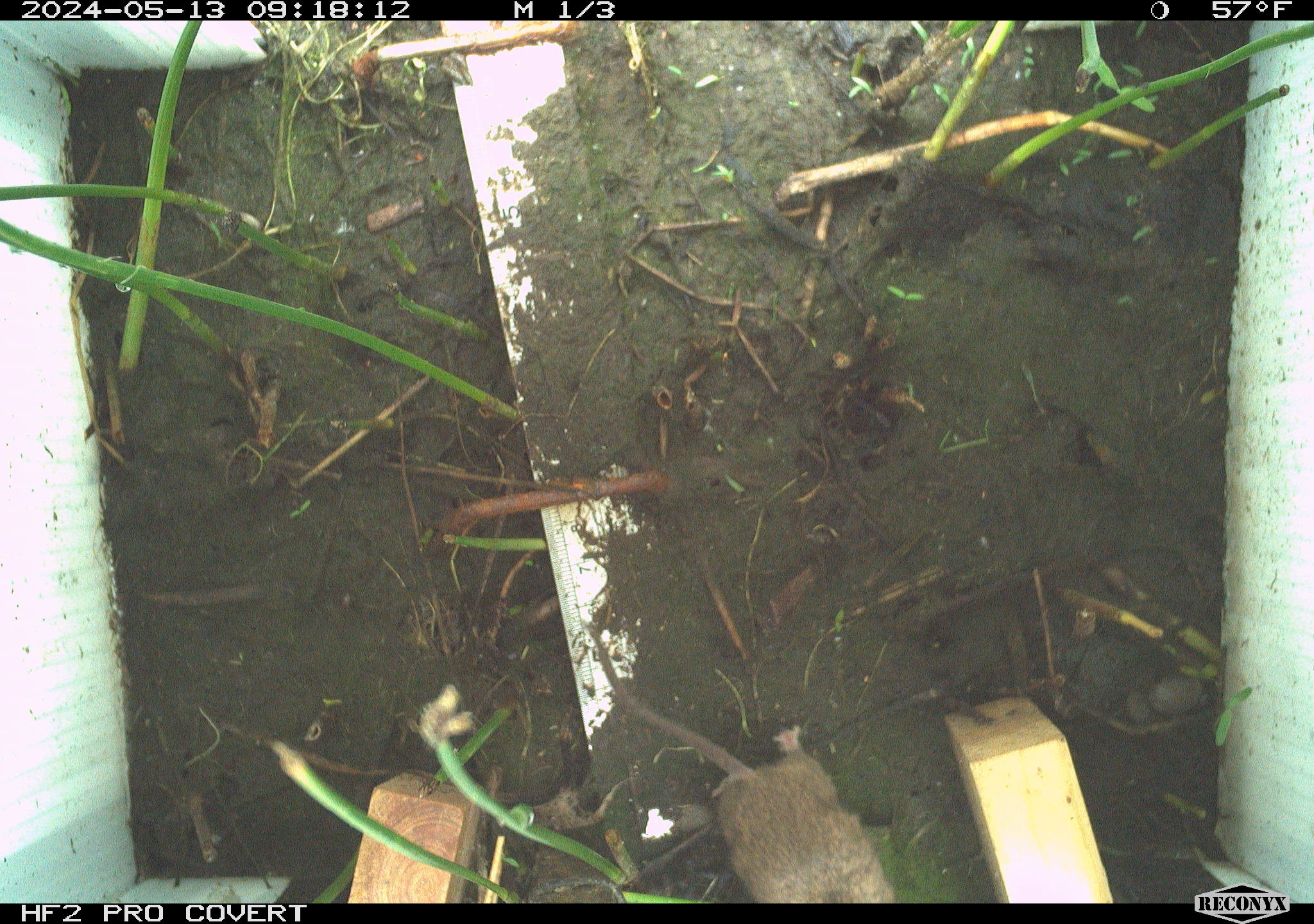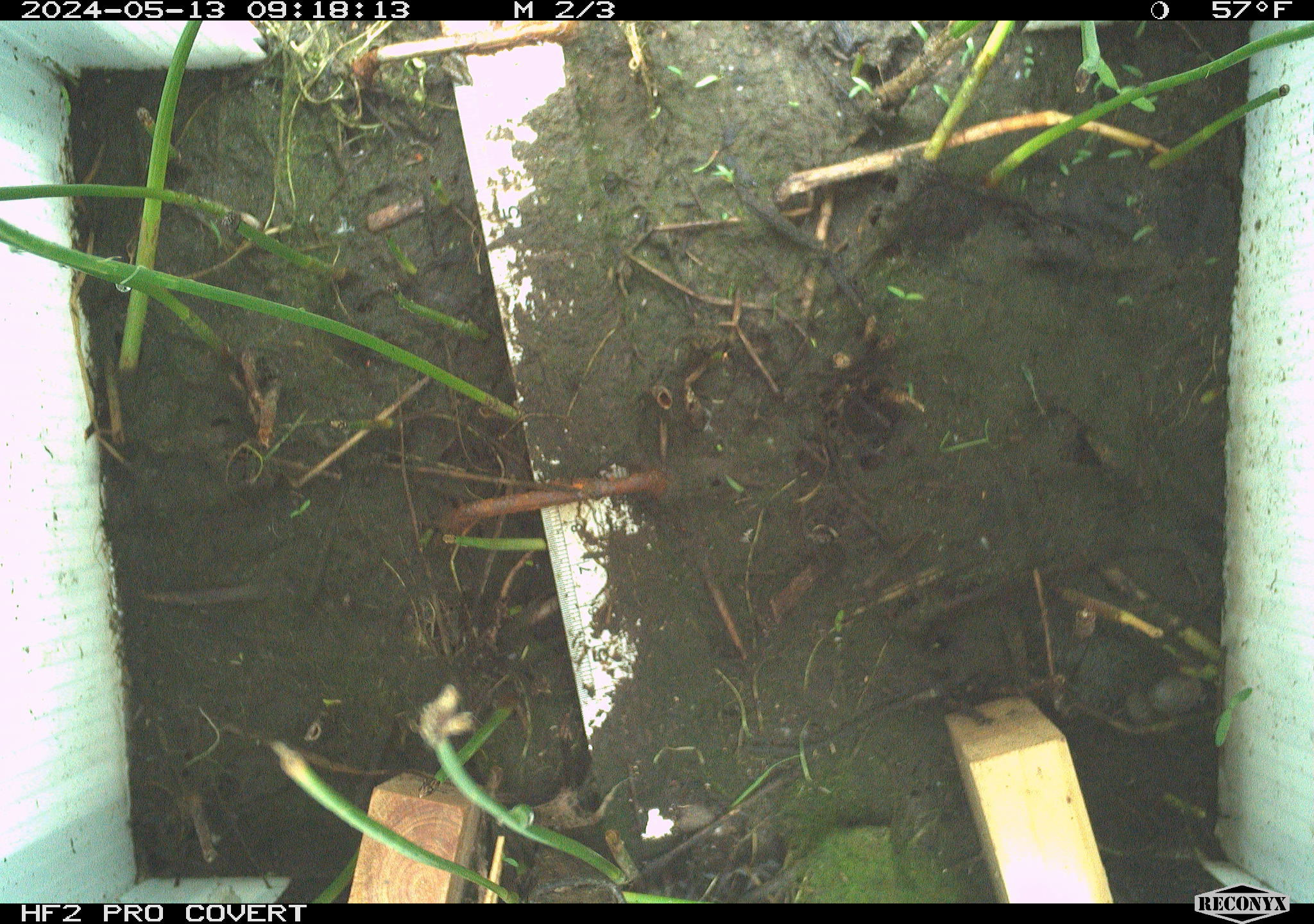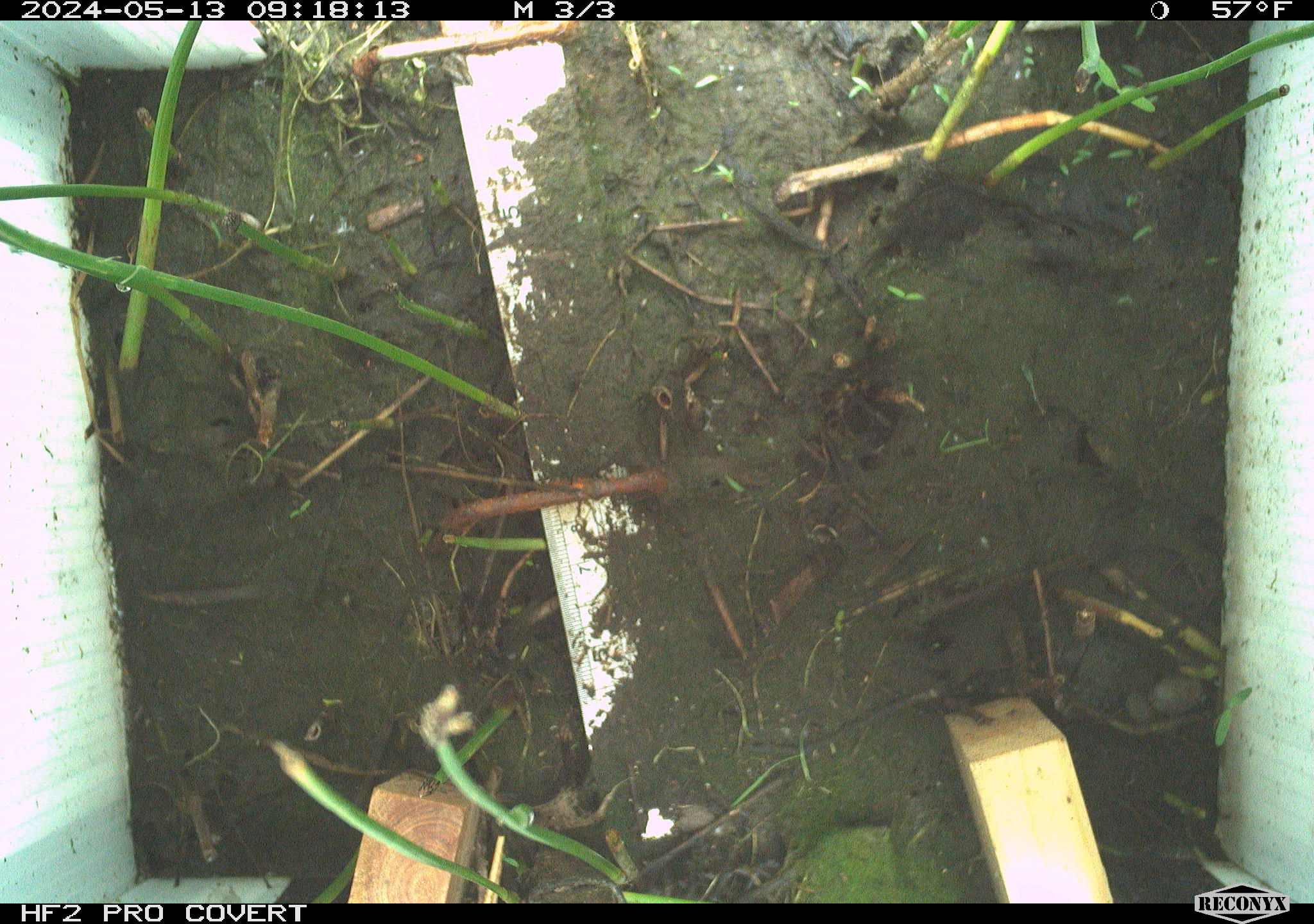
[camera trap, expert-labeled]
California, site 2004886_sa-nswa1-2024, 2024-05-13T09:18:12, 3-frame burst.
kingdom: Animalia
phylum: Chordata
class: Mammalia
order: Rodentia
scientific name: Rodentia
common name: mouse species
Mouse species (Rodentia).